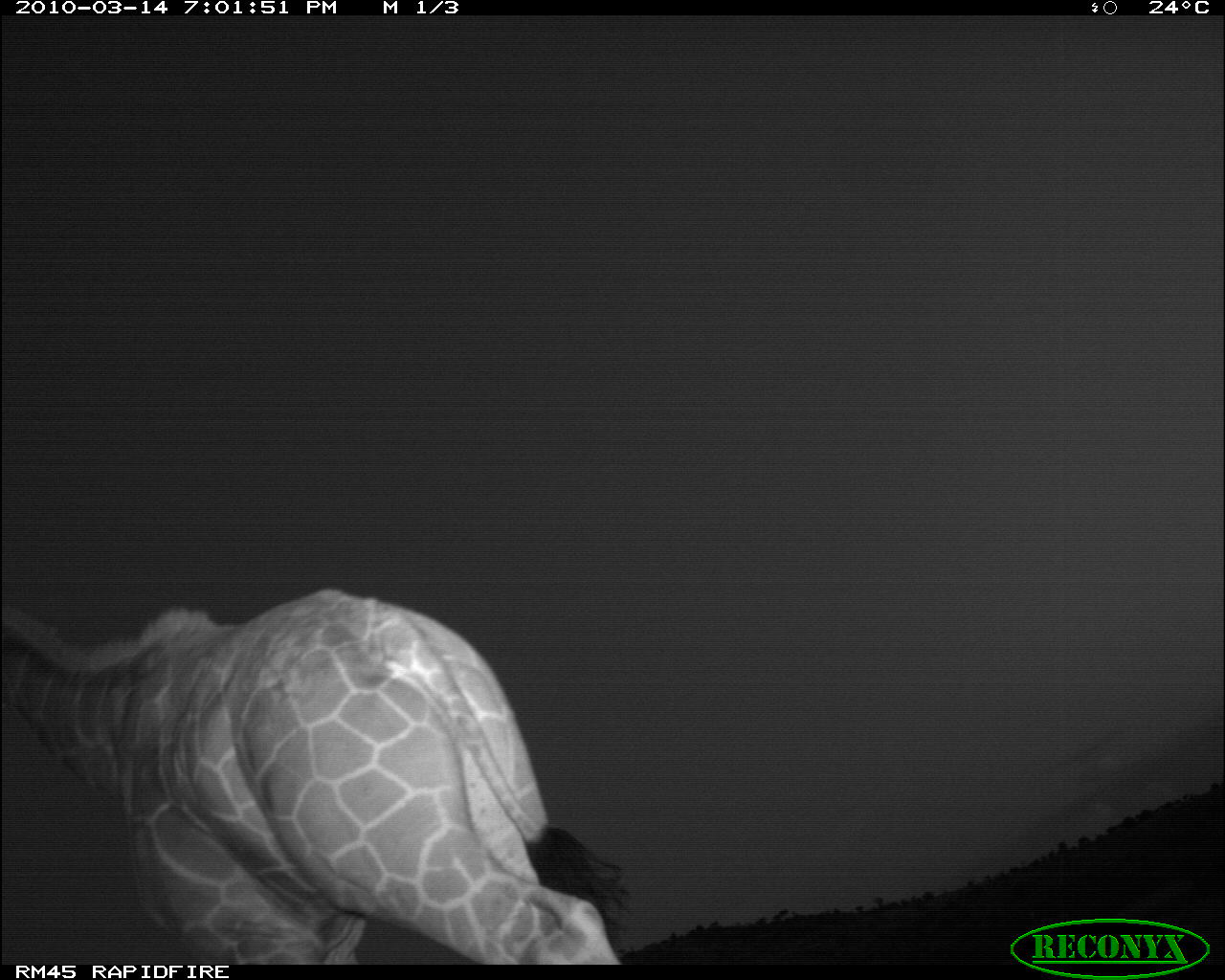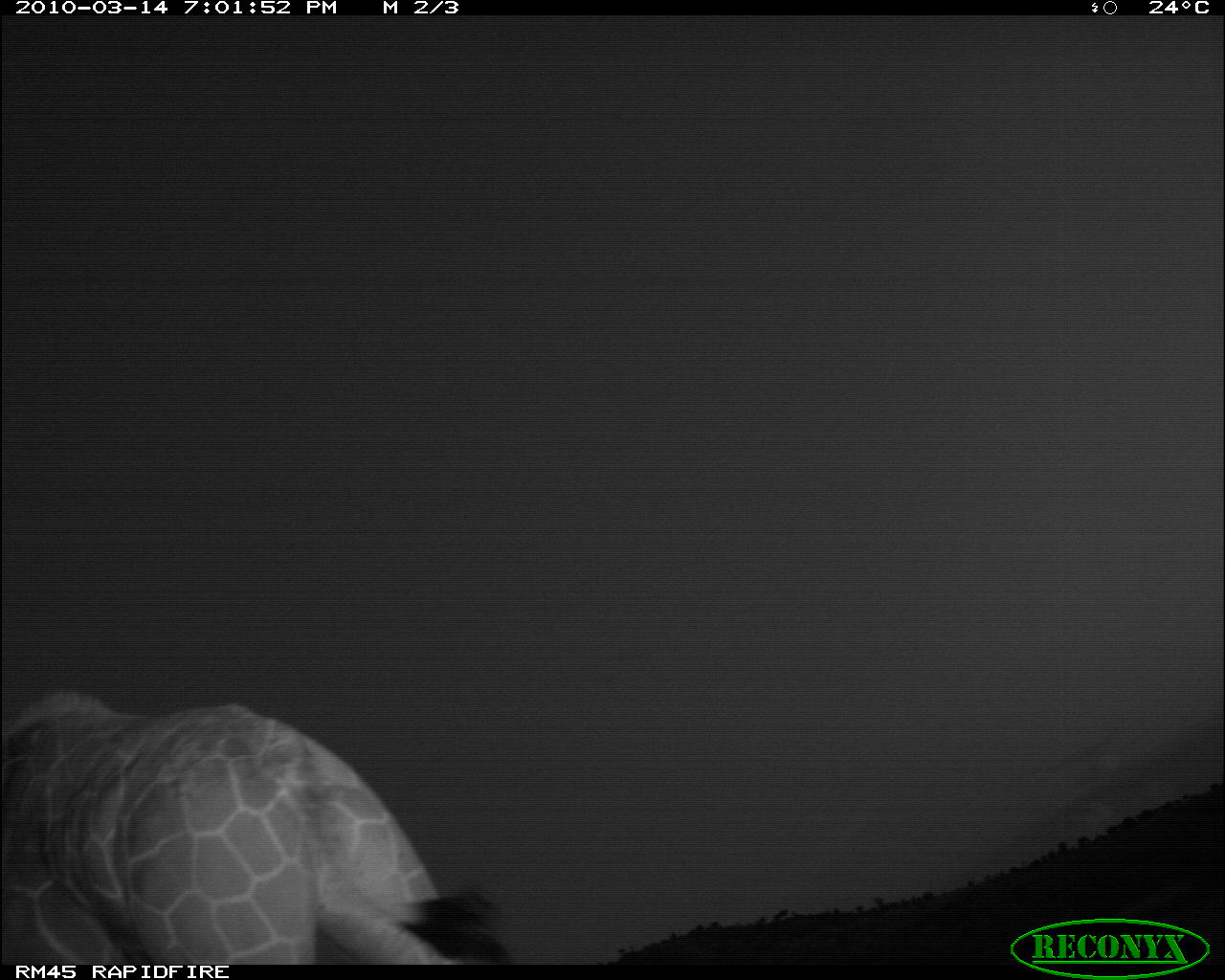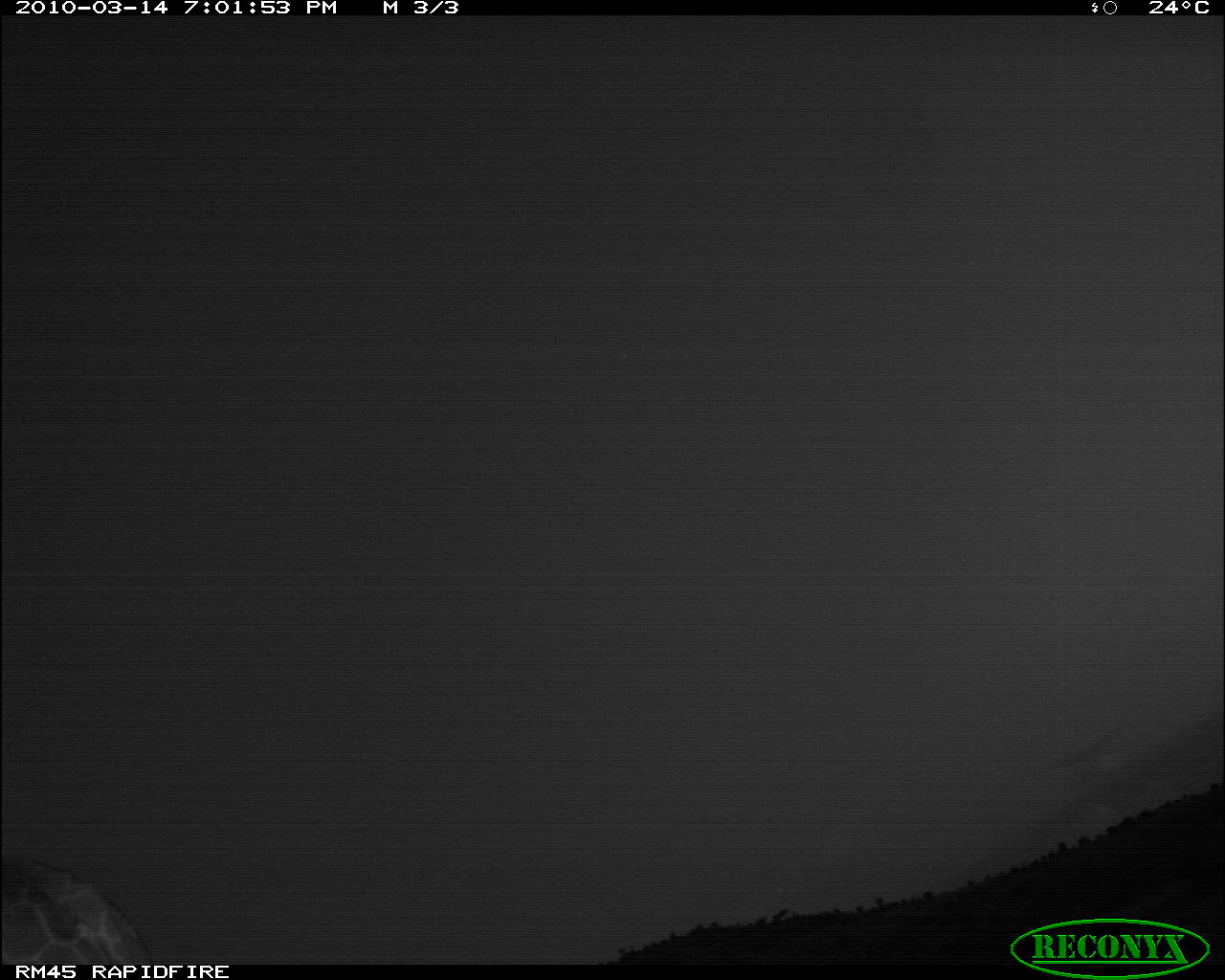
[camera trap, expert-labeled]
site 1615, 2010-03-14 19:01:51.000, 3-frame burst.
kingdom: Animalia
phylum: Chordata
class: Mammalia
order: Artiodactyla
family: Giraffidae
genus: Giraffa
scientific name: Giraffa camelopardalis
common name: giraffe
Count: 1.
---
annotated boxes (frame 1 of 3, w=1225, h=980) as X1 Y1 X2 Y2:
giraffa camelopardalis: 0 583 641 962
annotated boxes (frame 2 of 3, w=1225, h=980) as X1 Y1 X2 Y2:
giraffa camelopardalis: 3 684 515 964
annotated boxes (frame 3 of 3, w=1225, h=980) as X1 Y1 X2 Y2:
giraffa camelopardalis: 1 844 155 964